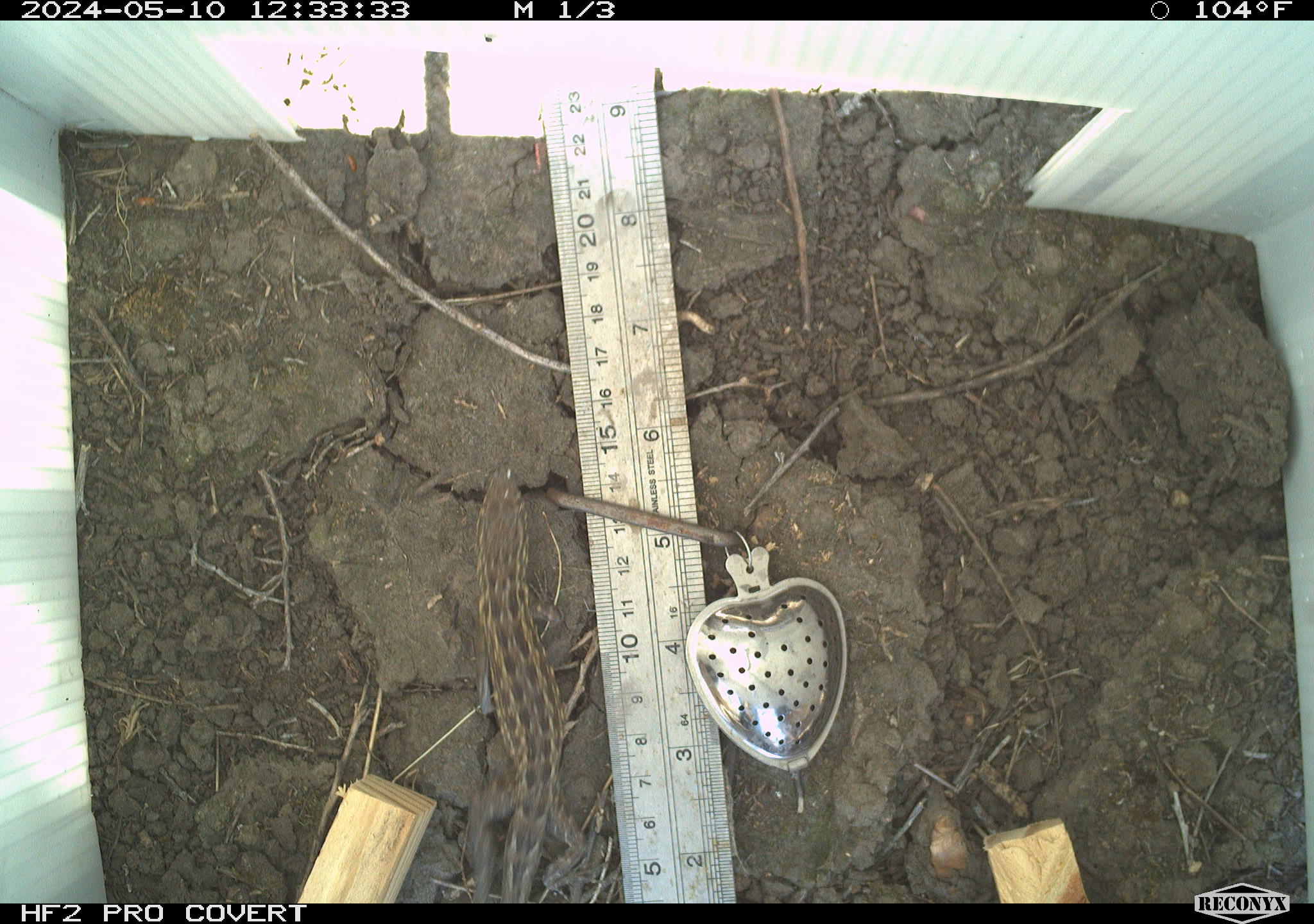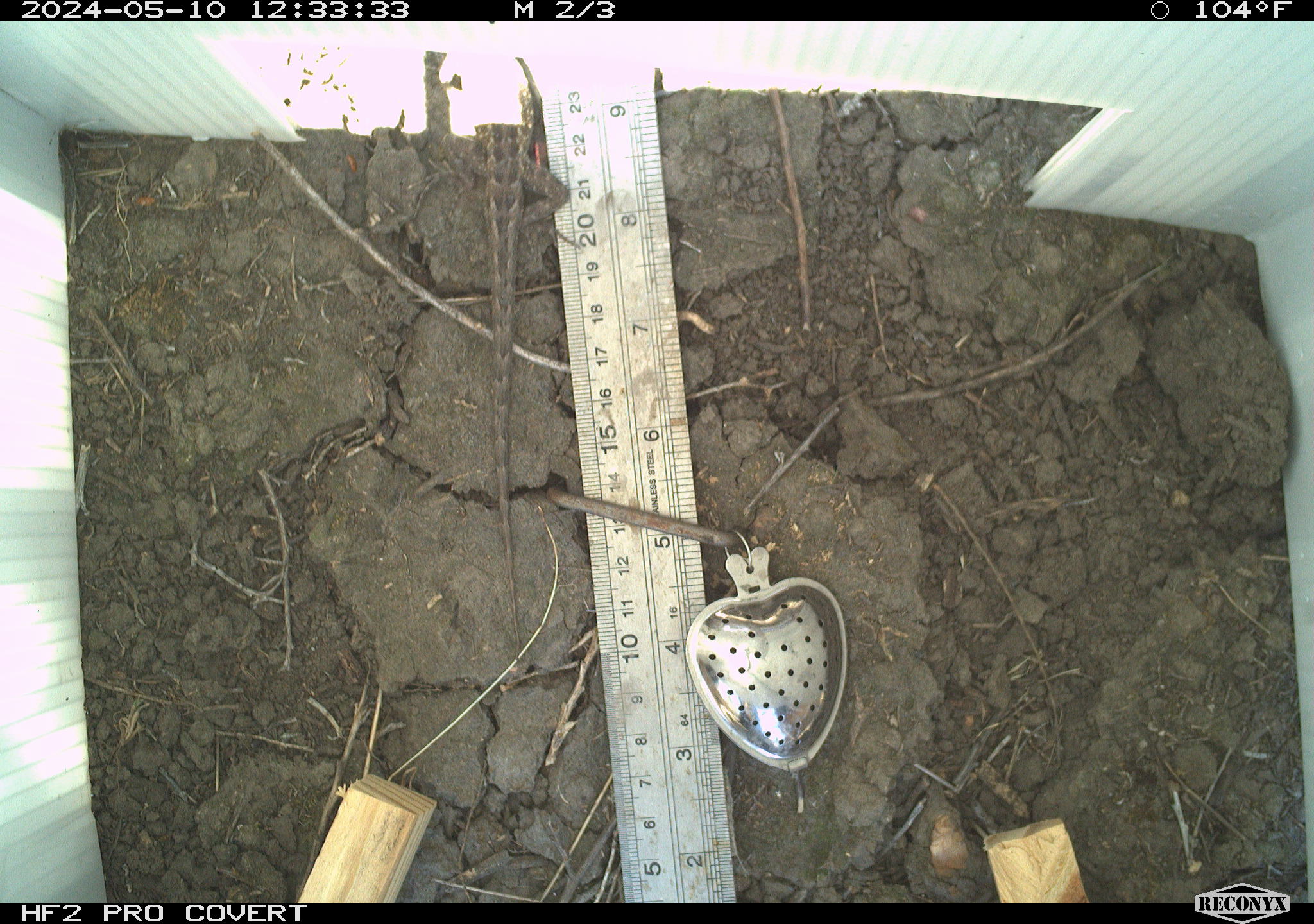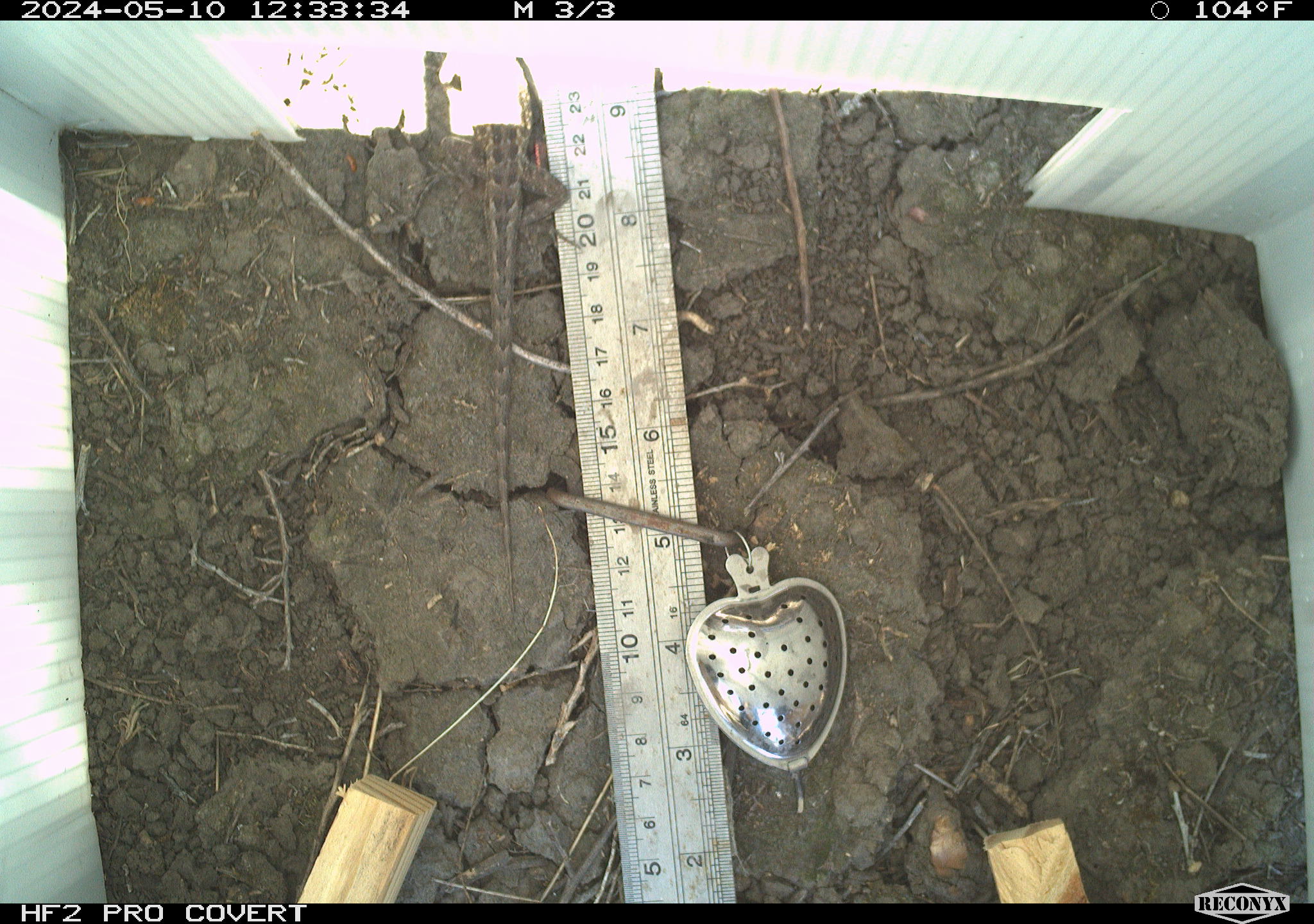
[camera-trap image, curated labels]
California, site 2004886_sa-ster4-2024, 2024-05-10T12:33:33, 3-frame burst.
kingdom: Animalia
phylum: Chordata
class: Reptilia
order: Squamata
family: Phrynosomatidae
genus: Uta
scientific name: Uta stansburiana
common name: common side-blotched lizard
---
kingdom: Animalia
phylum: Chordata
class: Reptilia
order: Squamata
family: Phrynosomatidae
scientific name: Phrynosomatidae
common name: phrynosomatid lizards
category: phrynosomatidae family